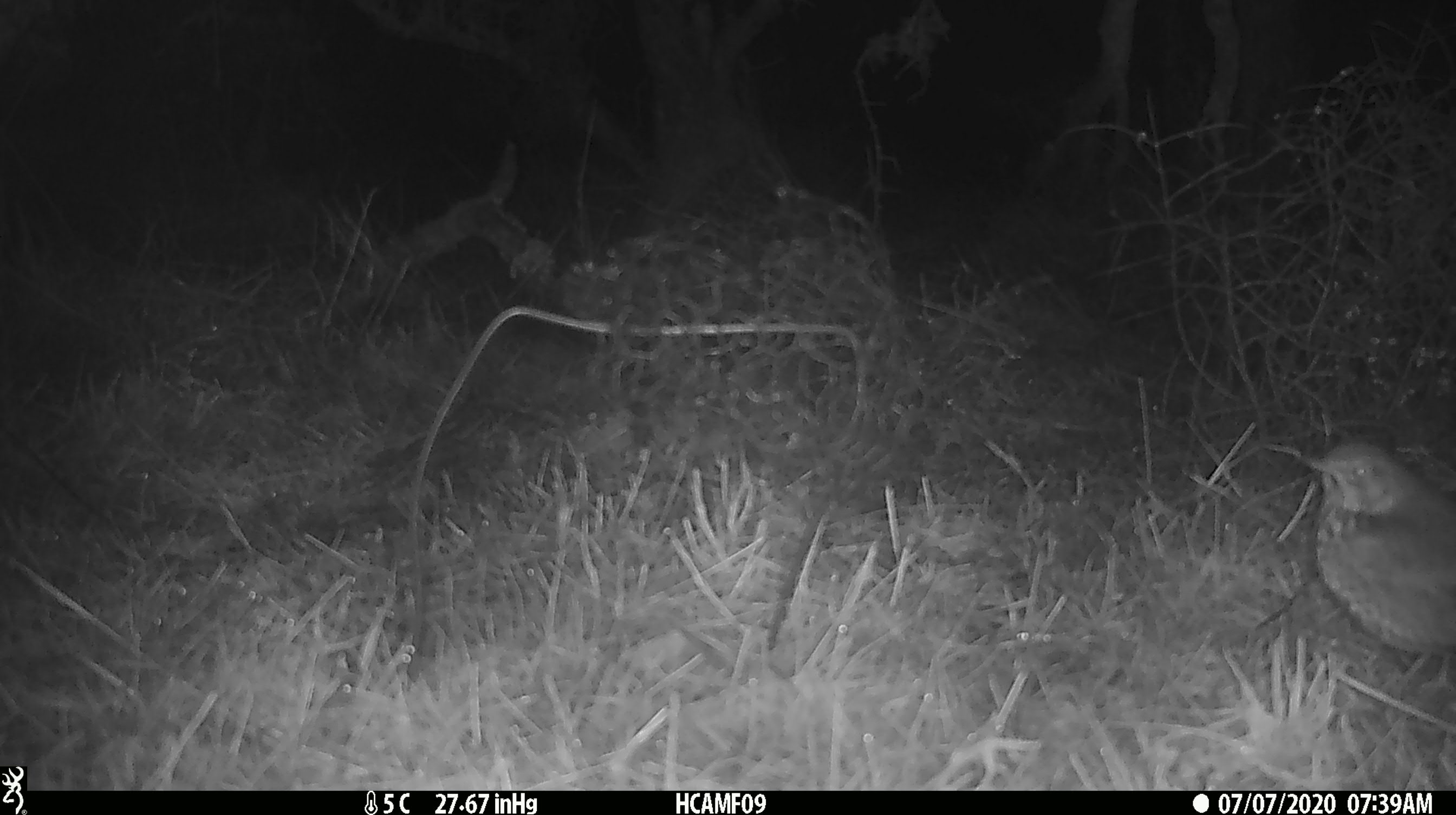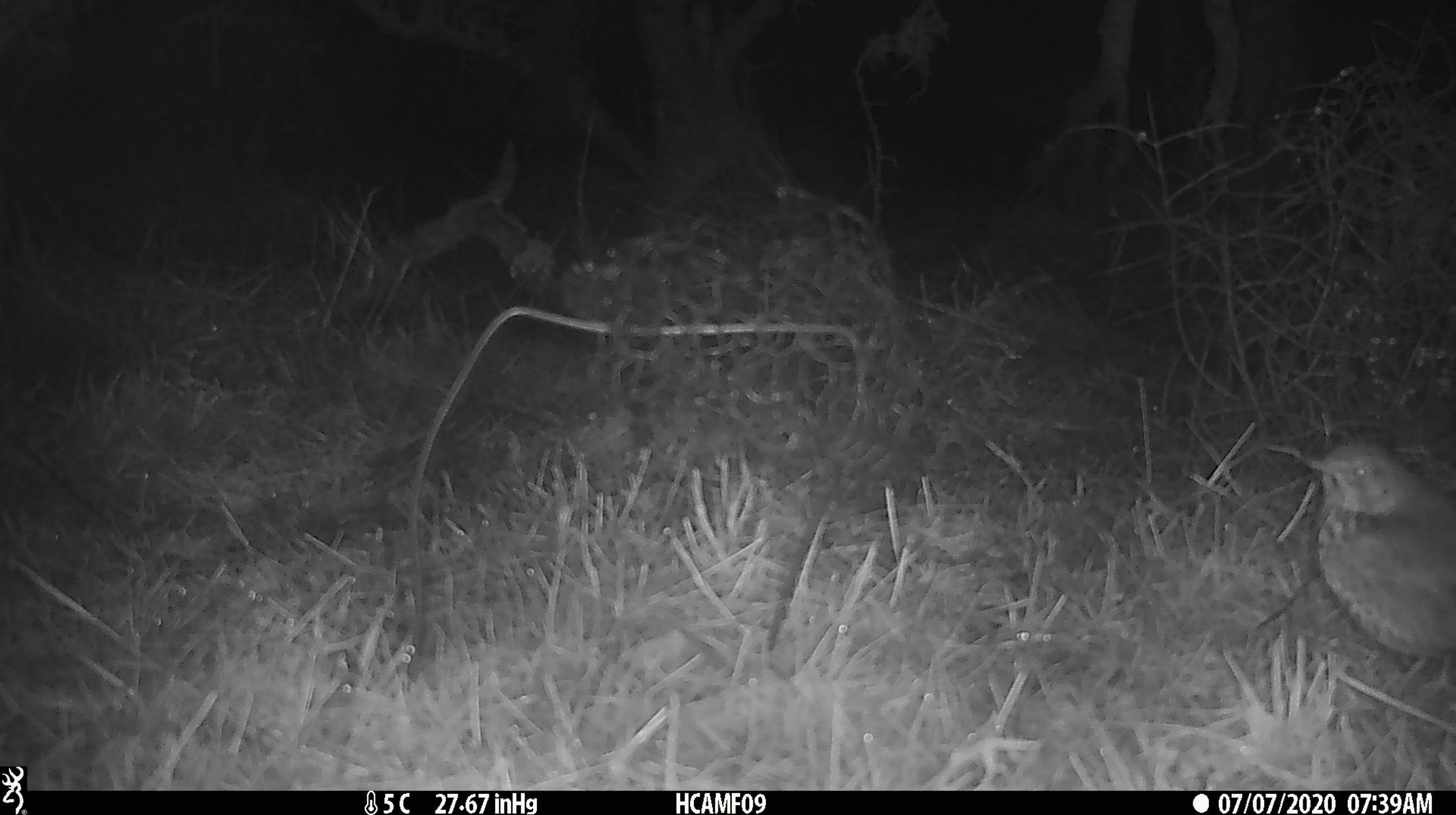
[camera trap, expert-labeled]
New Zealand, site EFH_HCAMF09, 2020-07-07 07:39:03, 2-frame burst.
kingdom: Animalia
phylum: Chordata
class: Aves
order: Passeriformes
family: Turdidae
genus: Turdus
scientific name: Turdus philomelos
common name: song thrush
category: thrush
Thrush (song thrush) (Turdus philomelos).